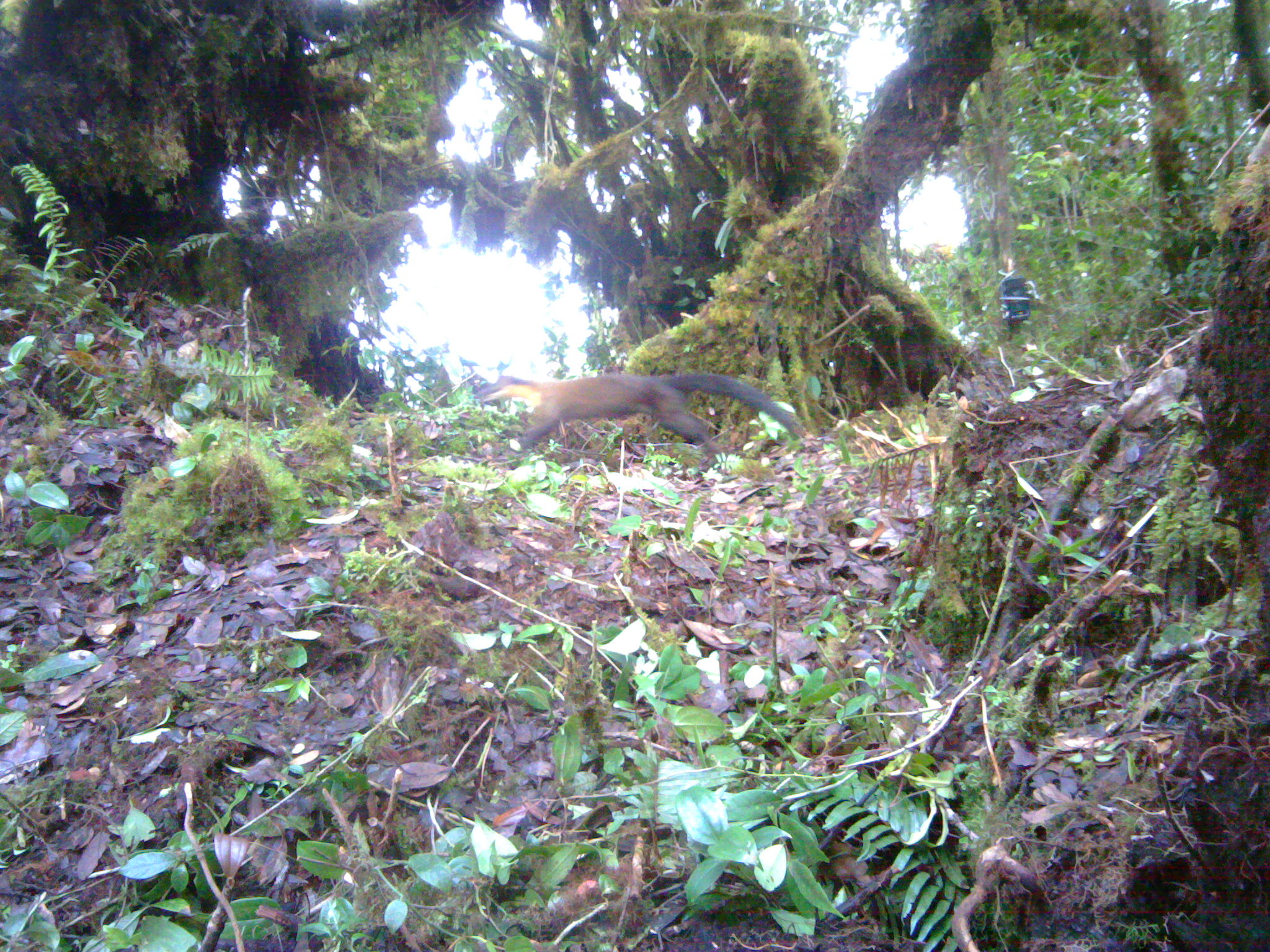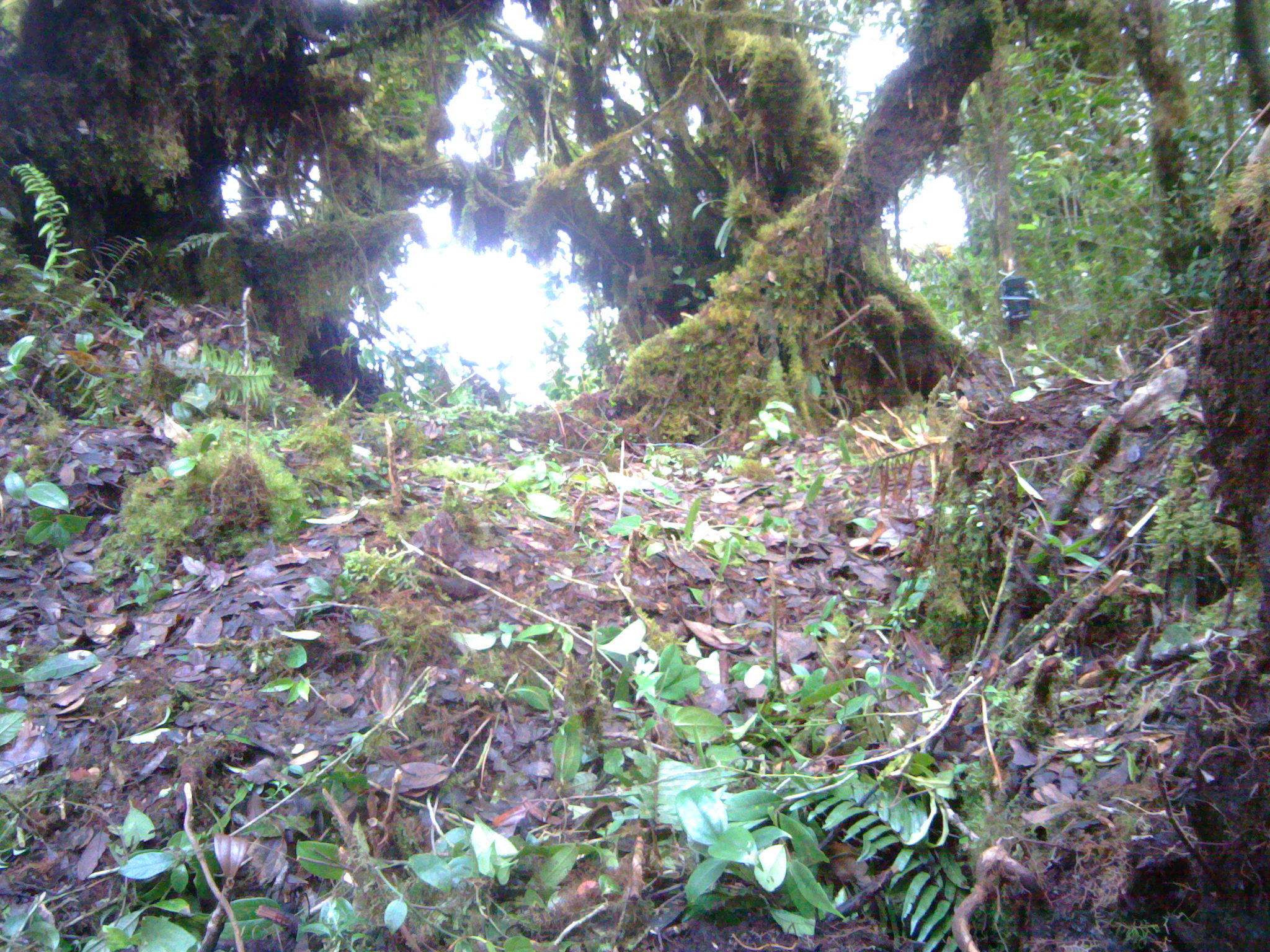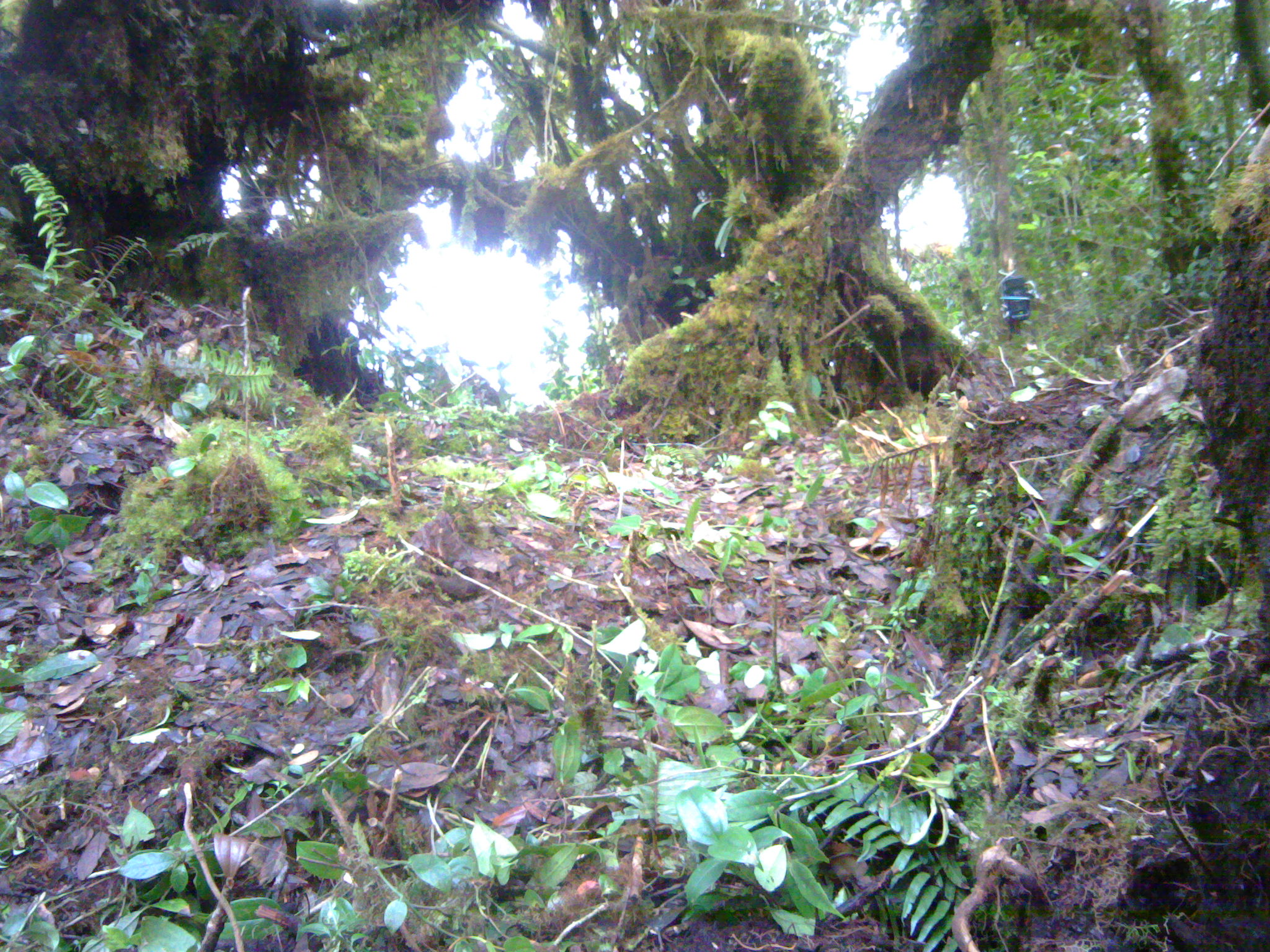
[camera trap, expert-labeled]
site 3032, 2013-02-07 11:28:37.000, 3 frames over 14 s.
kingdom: Animalia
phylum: Chordata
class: Mammalia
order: Carnivora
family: Mustelidae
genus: Martes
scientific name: Martes flavigula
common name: yellow-throated marten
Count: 1.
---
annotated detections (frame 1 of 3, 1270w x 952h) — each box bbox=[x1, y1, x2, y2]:
martes flavigula: bbox=[474, 370, 807, 450]